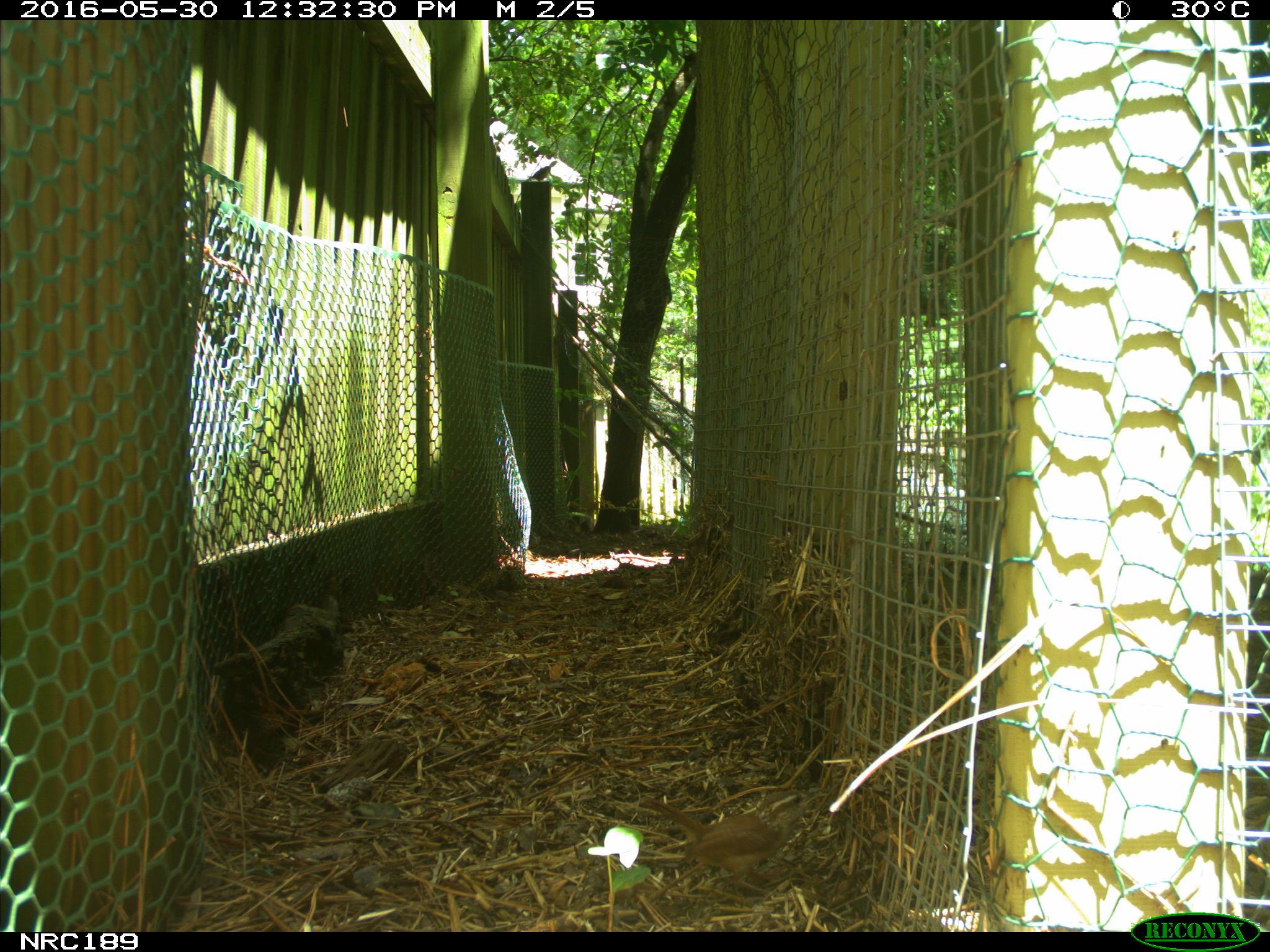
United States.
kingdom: Animalia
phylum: Chordata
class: Aves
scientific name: Aves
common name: bird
Bird (Aves).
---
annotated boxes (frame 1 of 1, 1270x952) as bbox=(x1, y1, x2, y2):
Bird: bbox=(628, 779, 832, 888)